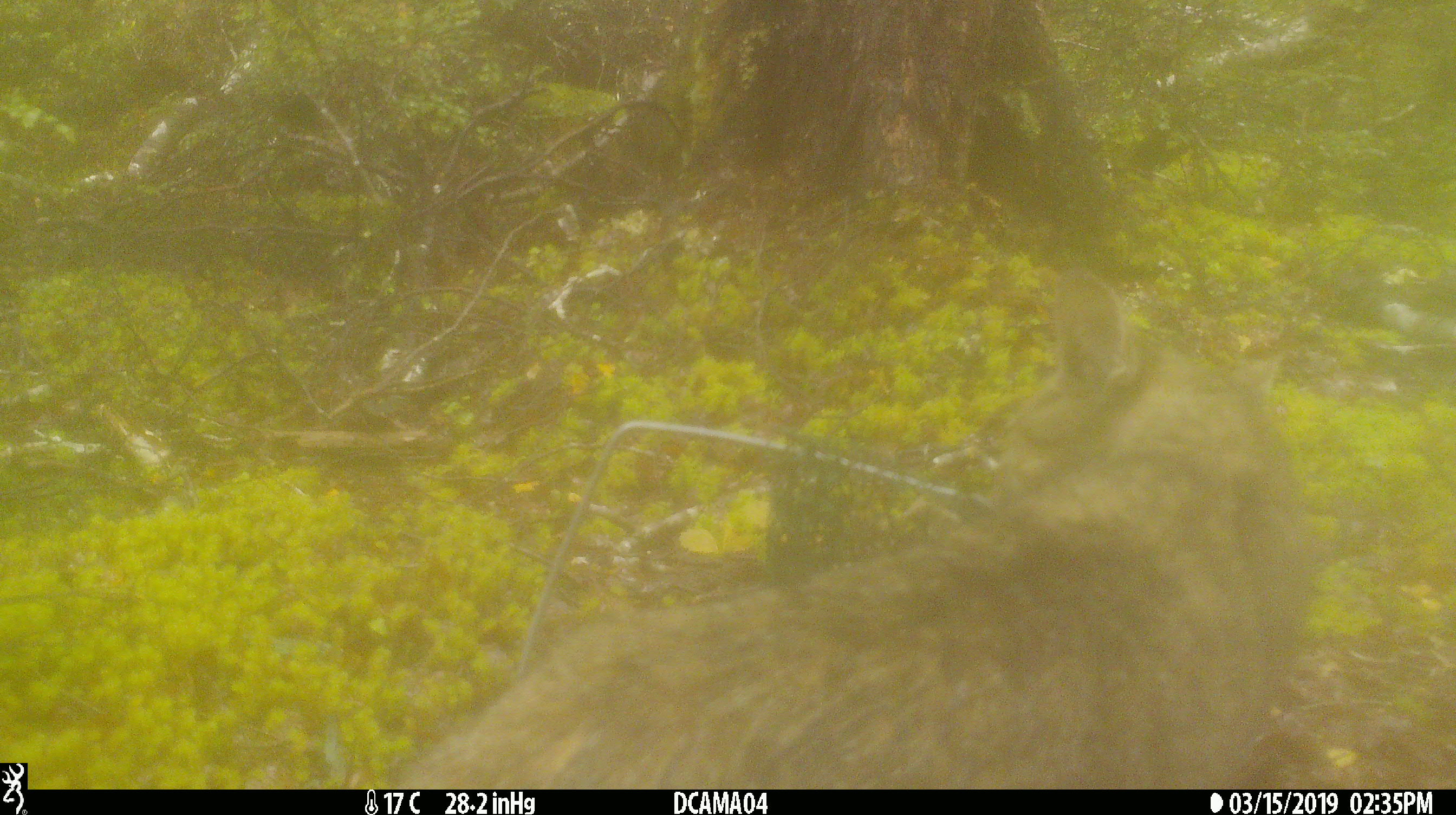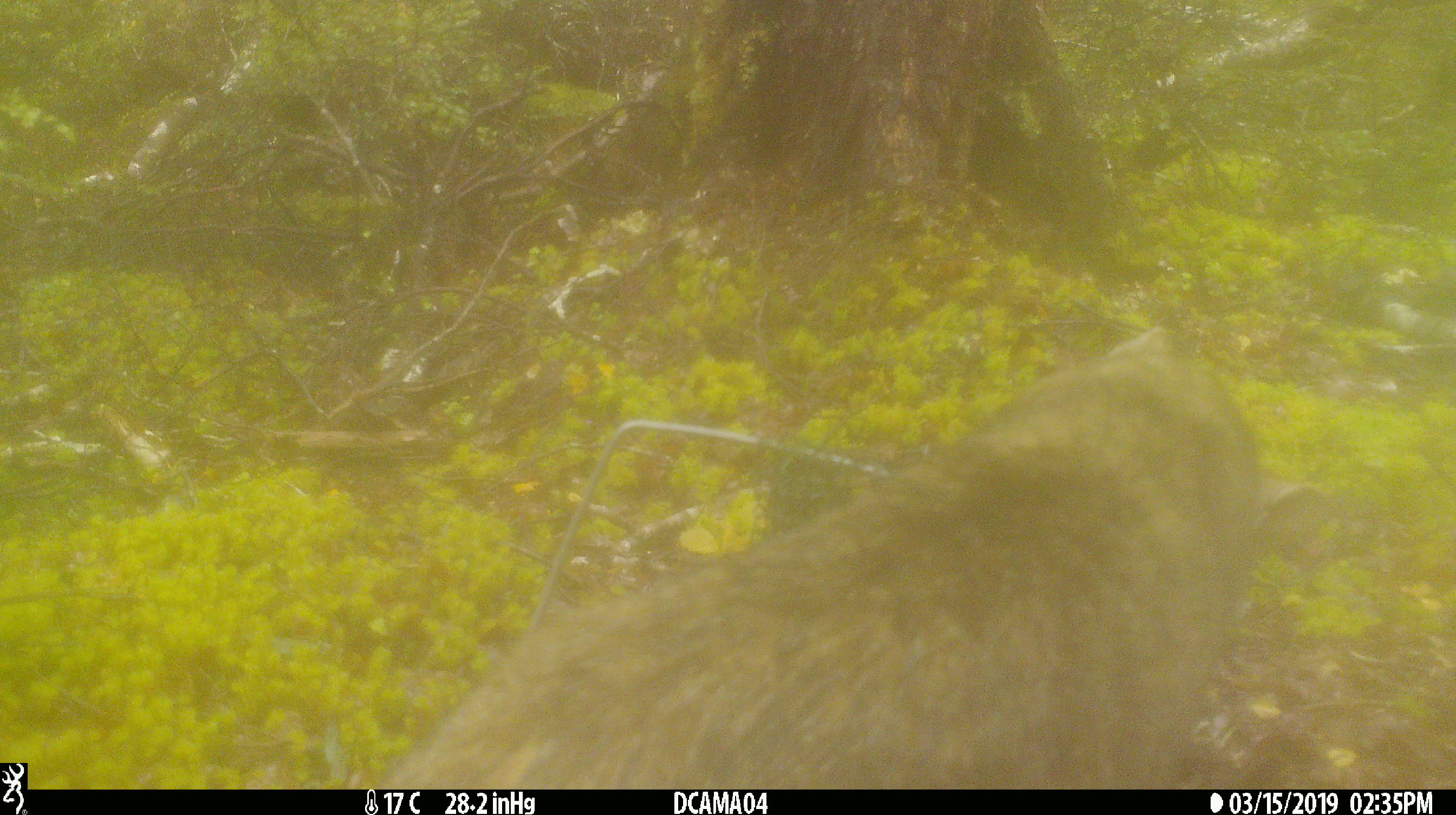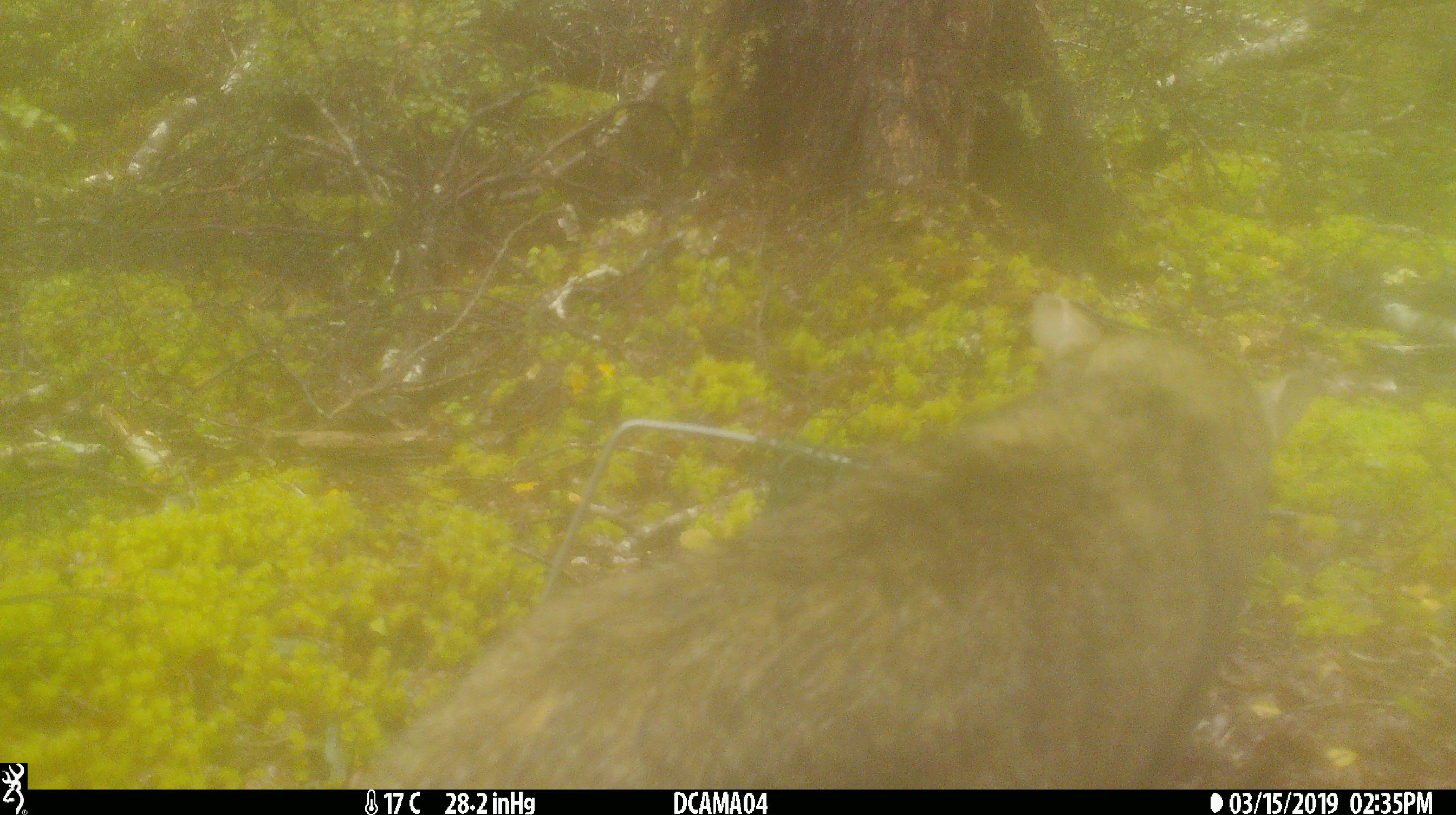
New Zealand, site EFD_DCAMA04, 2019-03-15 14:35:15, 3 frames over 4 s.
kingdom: Animalia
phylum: Chordata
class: Mammalia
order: Carnivora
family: Felidae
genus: Felis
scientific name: Felis catus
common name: domestic cat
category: cat